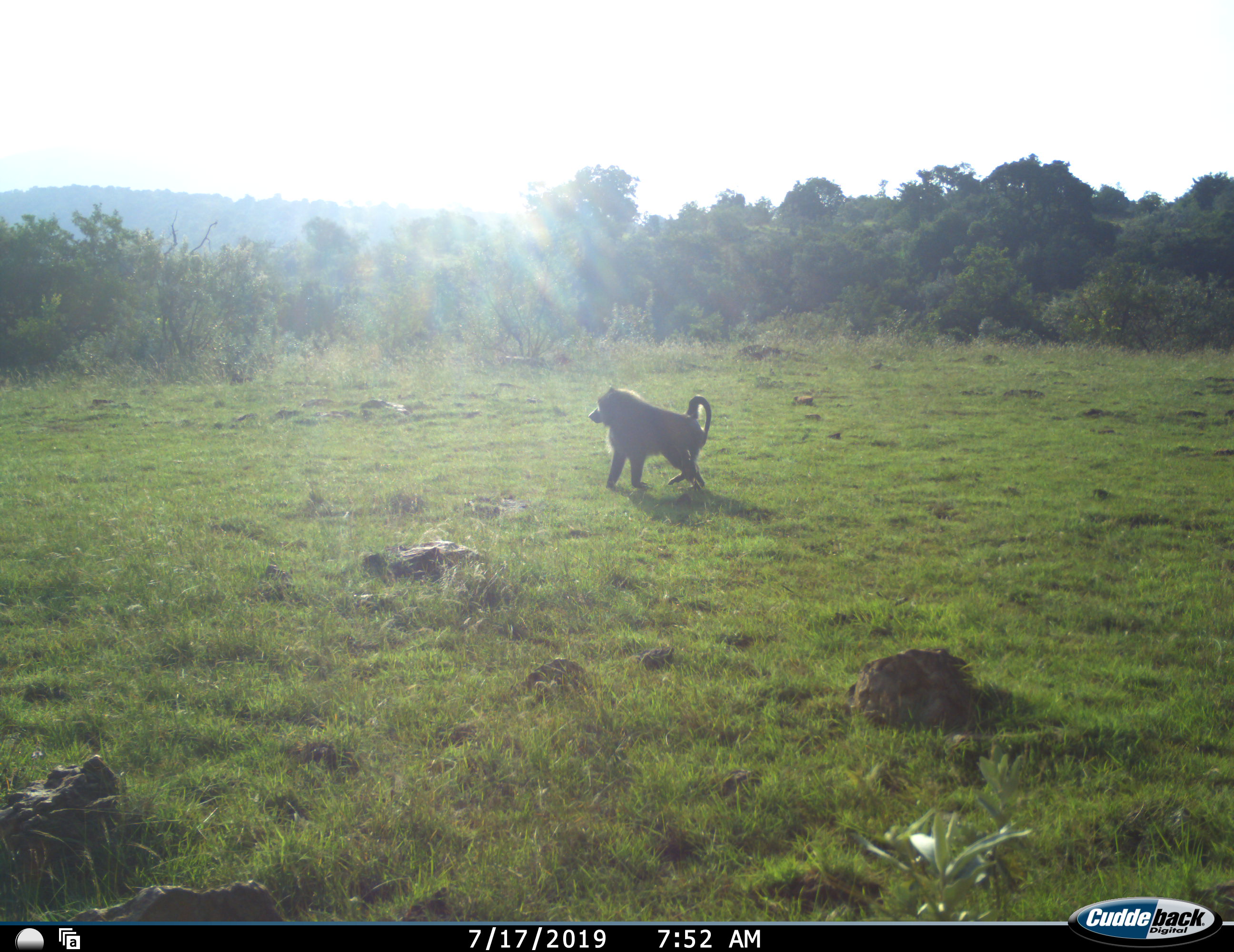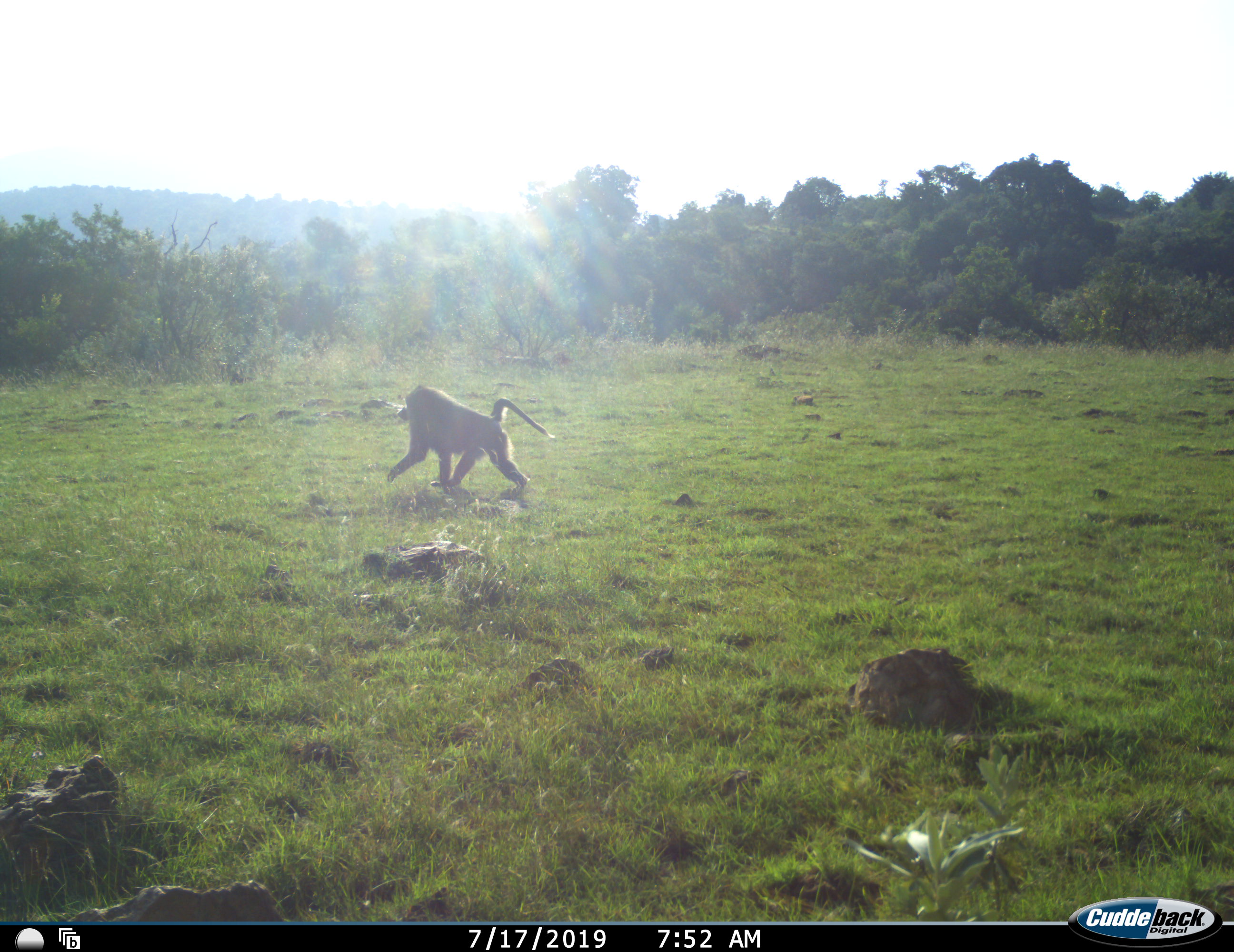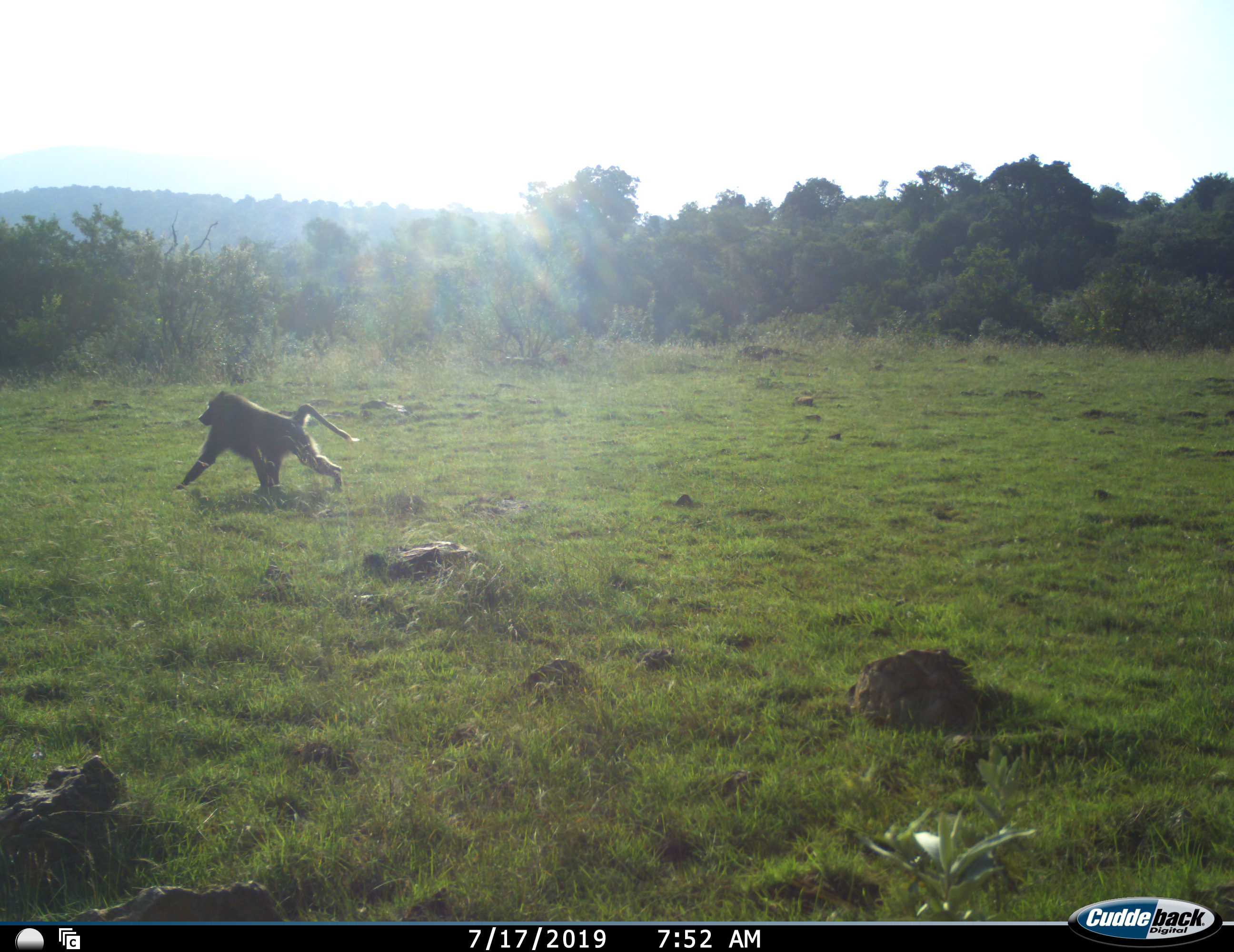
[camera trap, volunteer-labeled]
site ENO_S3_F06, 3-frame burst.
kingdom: Animalia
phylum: Chordata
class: Mammalia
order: Primates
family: Cercopithecidae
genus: Papio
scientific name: Papio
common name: baboon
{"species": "baboon (Papio)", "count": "1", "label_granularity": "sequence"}